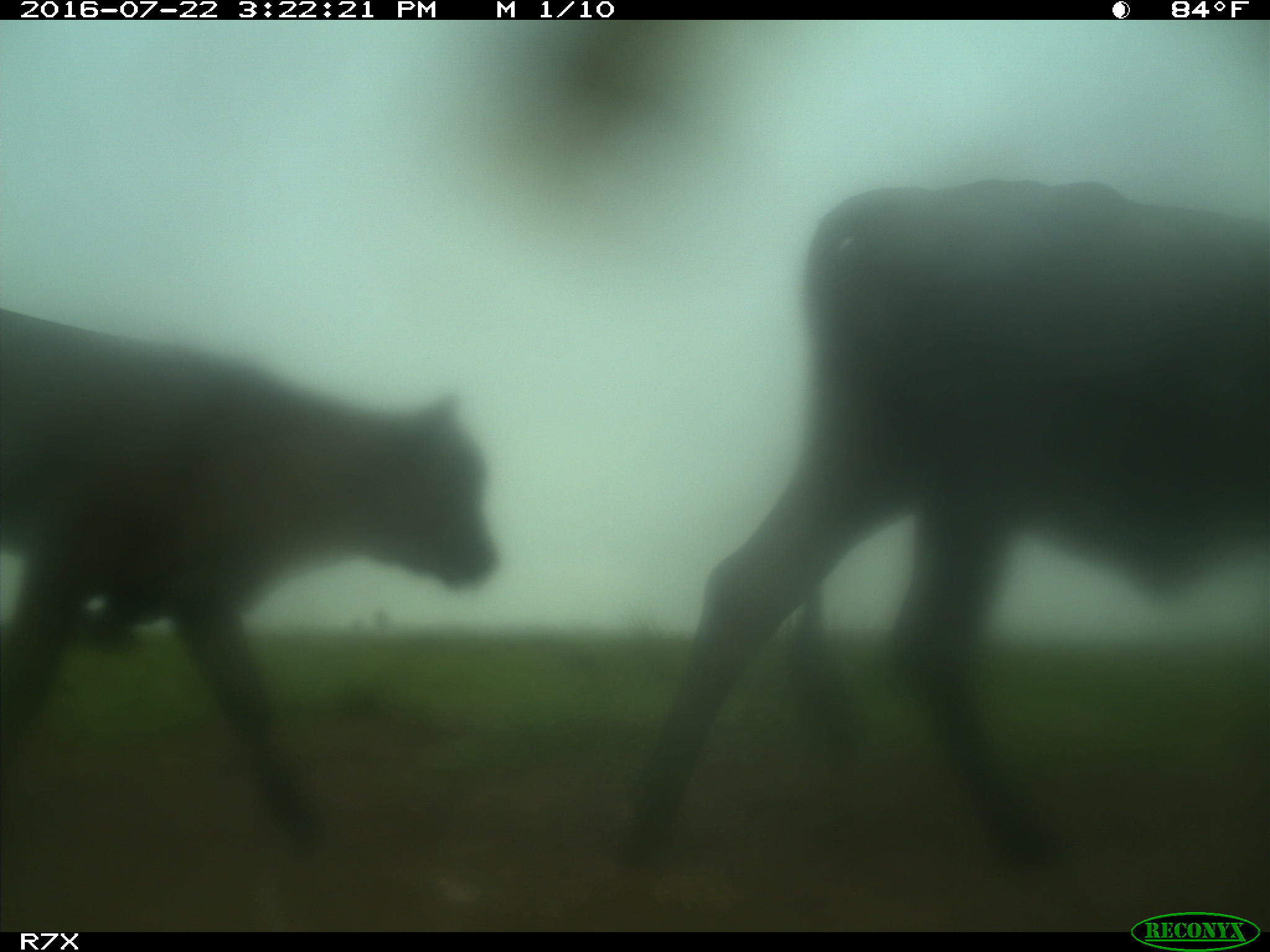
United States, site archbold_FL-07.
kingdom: Animalia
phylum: Chordata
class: Mammalia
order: Artiodactyla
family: Bovidae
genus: Bos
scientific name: Bos taurus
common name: domestic cow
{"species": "Bos taurus (domestic cow)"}